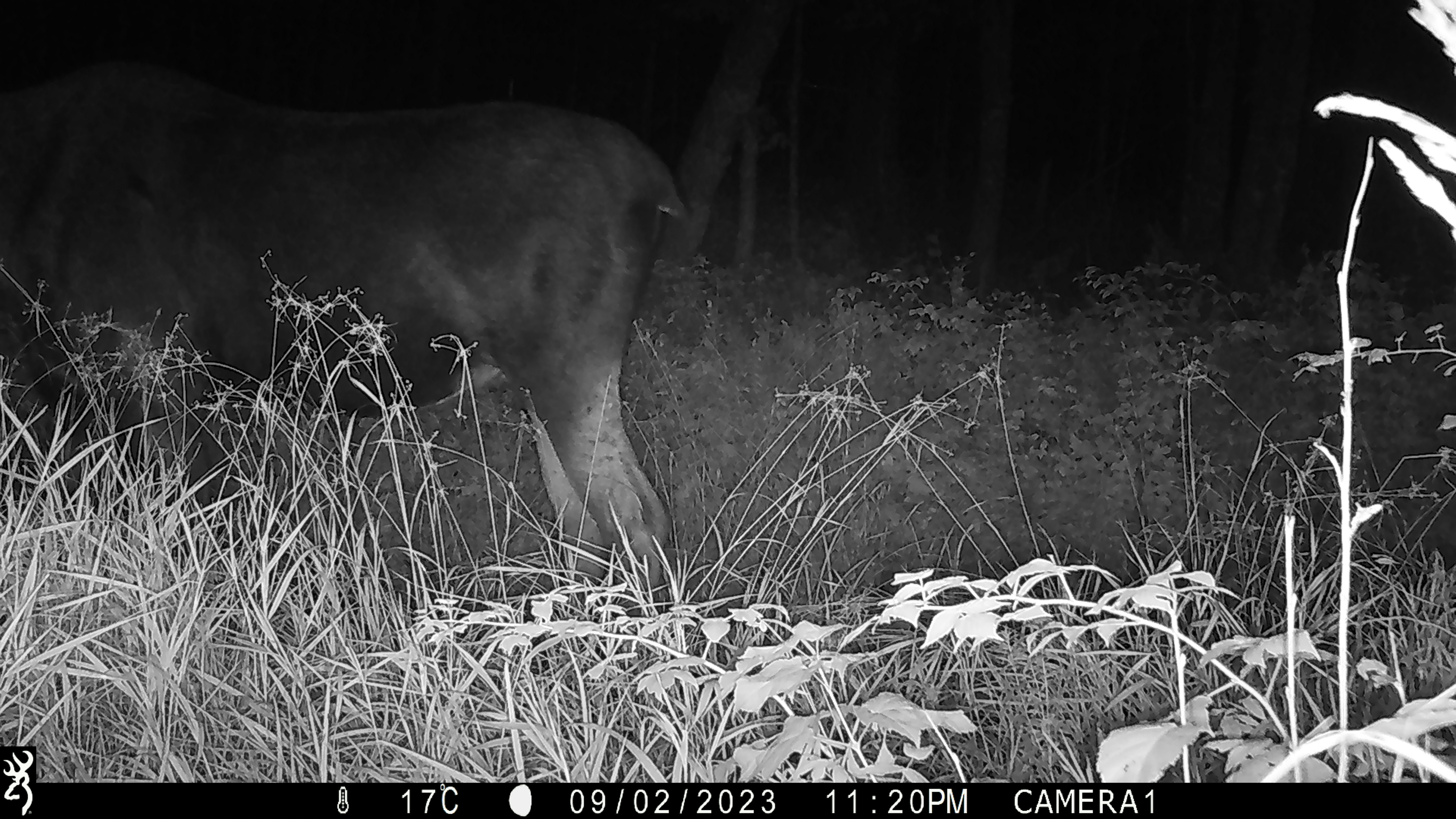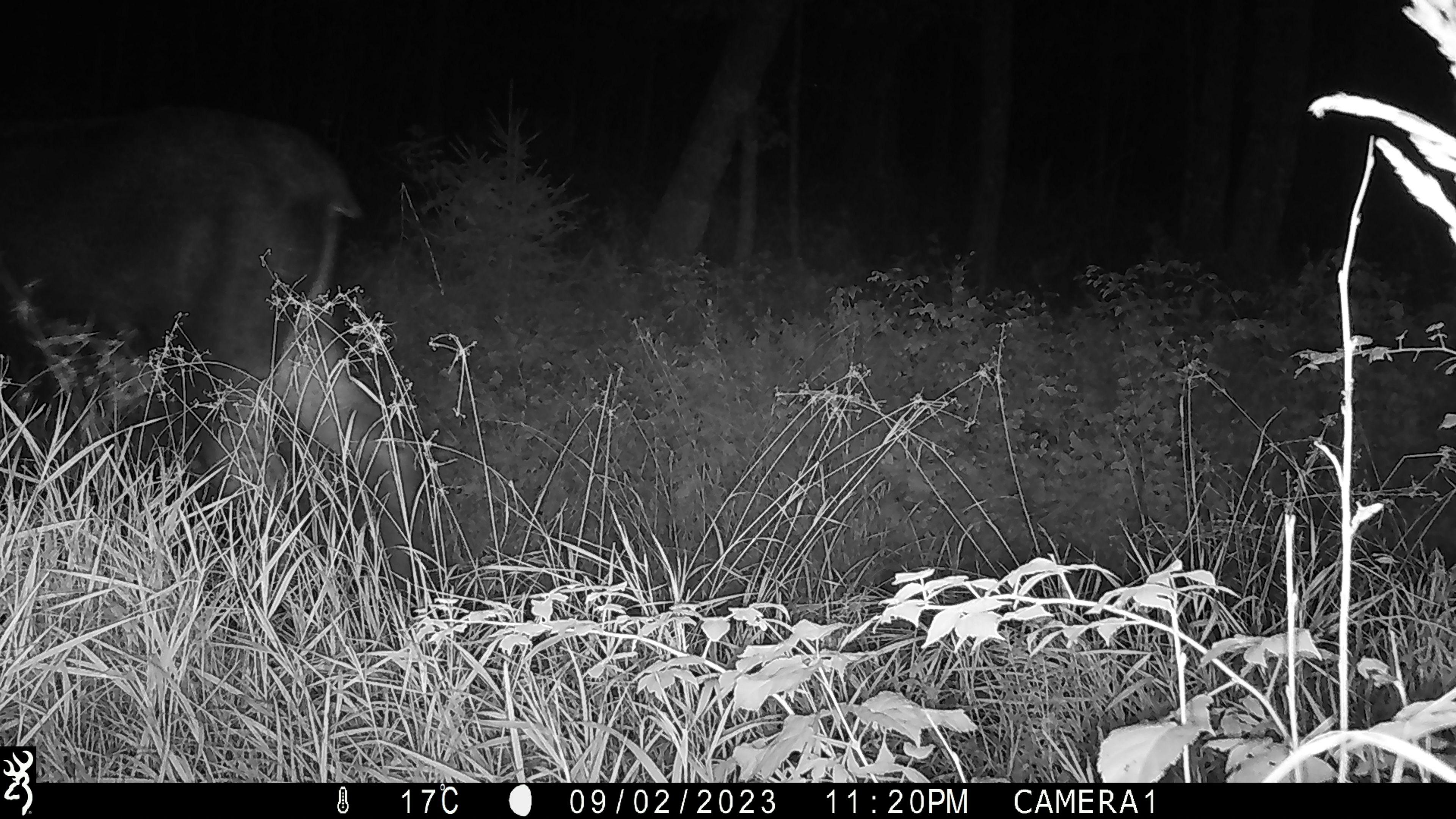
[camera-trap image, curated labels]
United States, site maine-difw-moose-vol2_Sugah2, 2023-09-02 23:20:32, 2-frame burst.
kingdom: Animalia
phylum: Chordata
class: Mammalia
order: Artiodactyla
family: Cervidae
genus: Alces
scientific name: Alces alces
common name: moose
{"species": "moose (Alces alces)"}